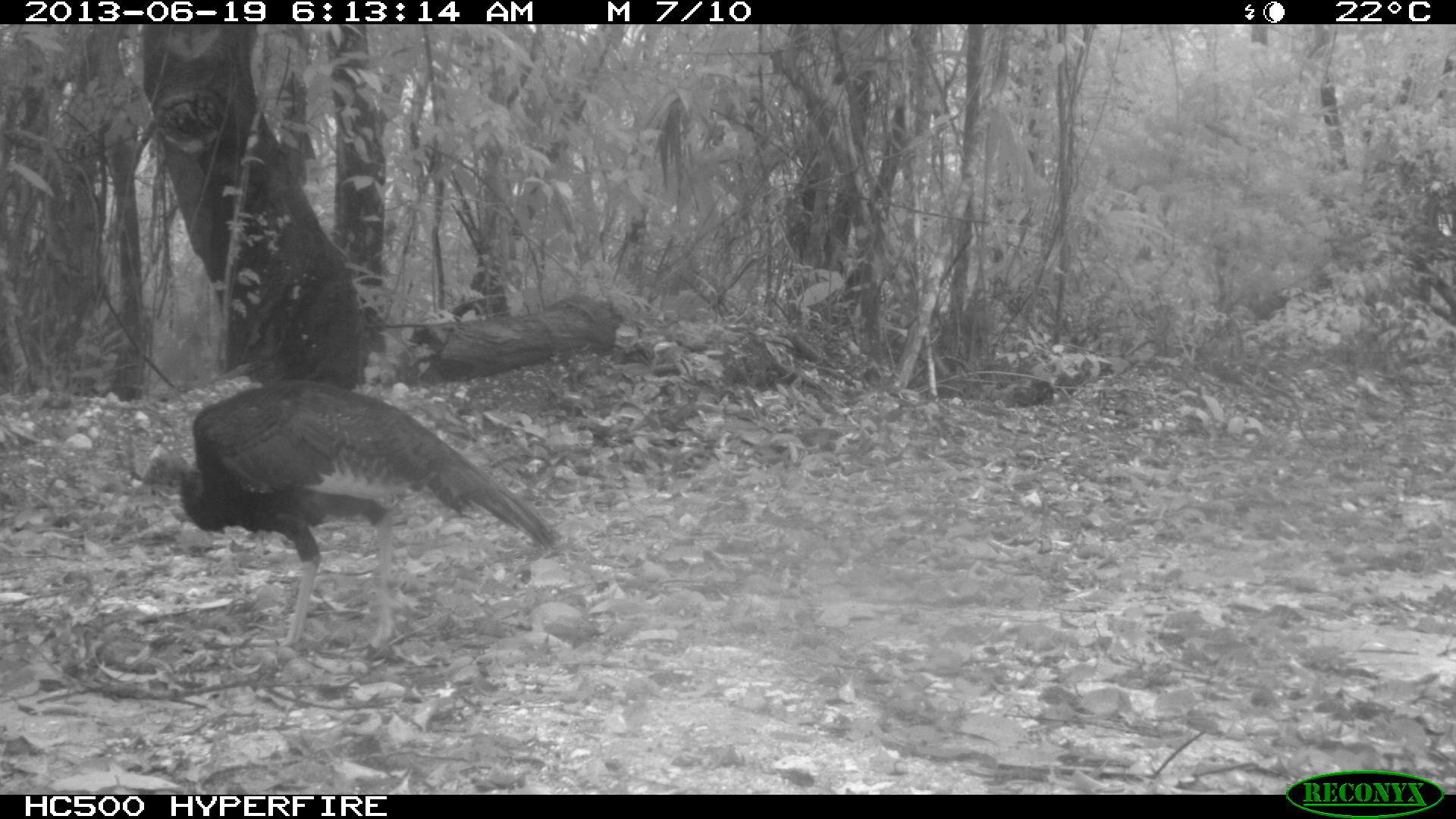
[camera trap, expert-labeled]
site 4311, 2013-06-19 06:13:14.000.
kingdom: Animalia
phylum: Chordata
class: Aves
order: Galliformes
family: Phasianidae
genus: Meleagris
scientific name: Meleagris ocellata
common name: ocellated turkey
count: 3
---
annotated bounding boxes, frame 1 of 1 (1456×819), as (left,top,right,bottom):
meleagris ocellata: (142,378,559,650)